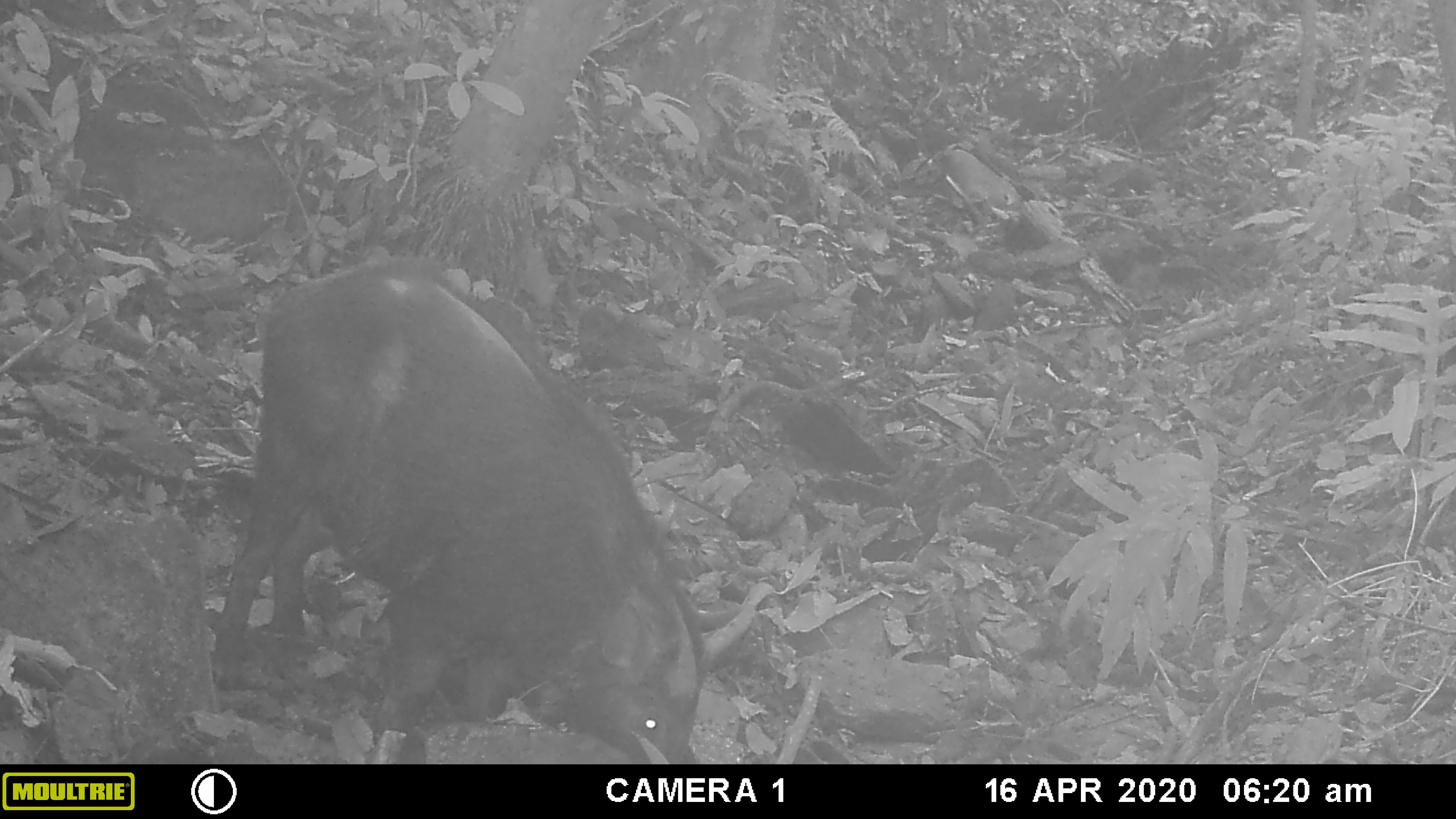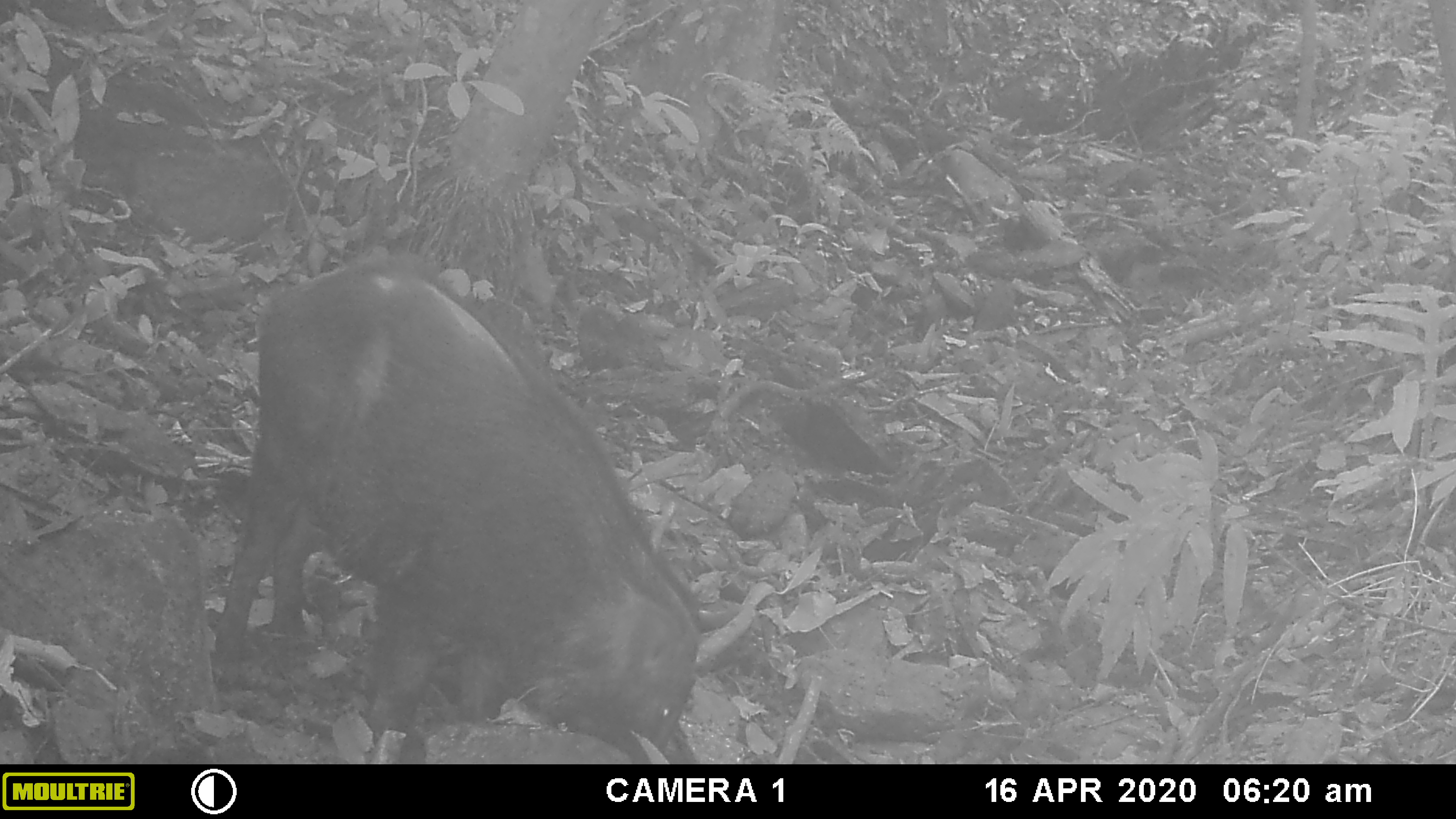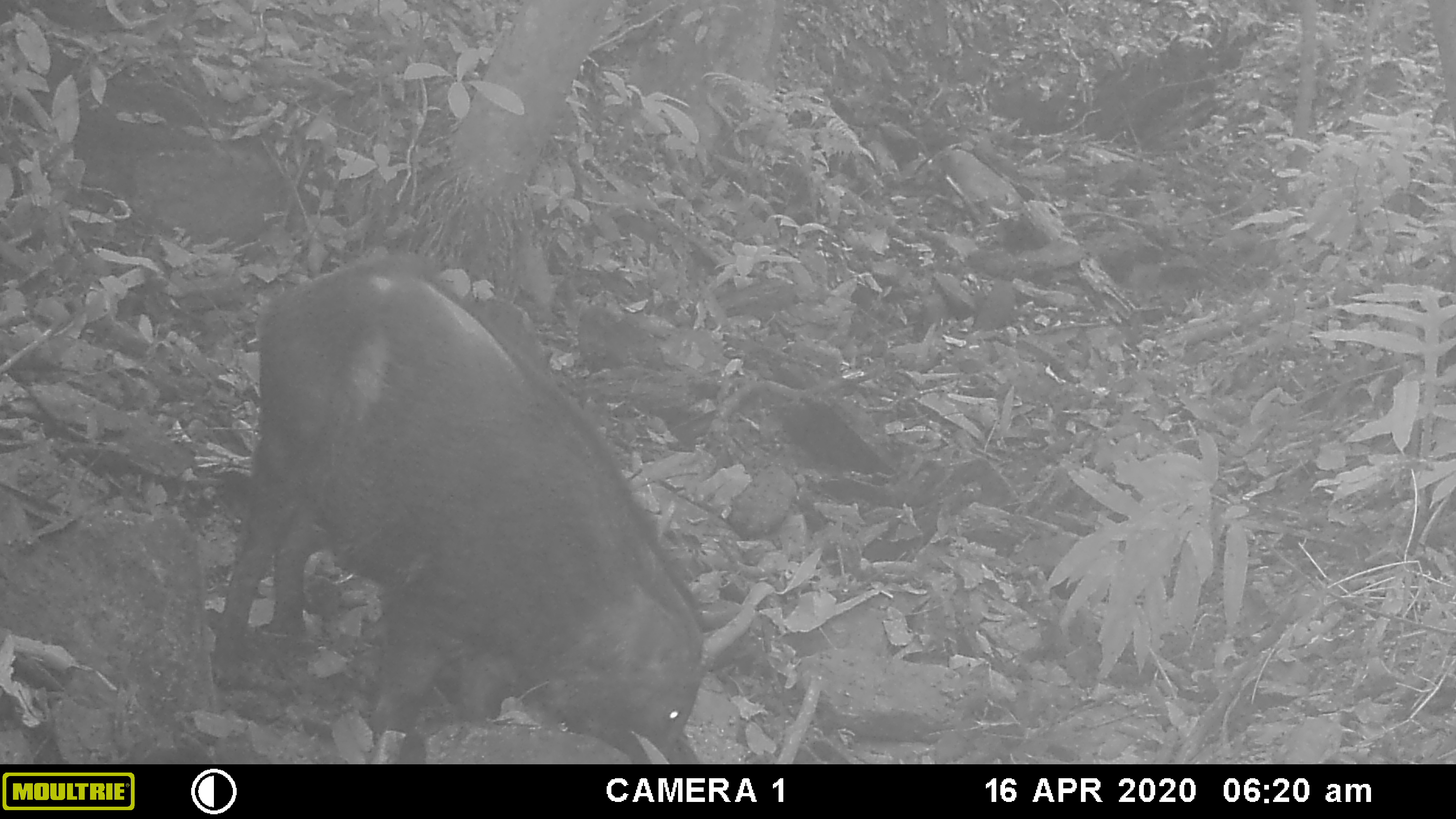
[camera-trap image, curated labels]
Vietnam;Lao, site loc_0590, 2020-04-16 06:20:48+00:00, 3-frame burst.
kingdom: Animalia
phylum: Chordata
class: Mammalia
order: Artiodactyla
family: Suidae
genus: Sus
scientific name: Sus scrofa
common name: eurasian wild pig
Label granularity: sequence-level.